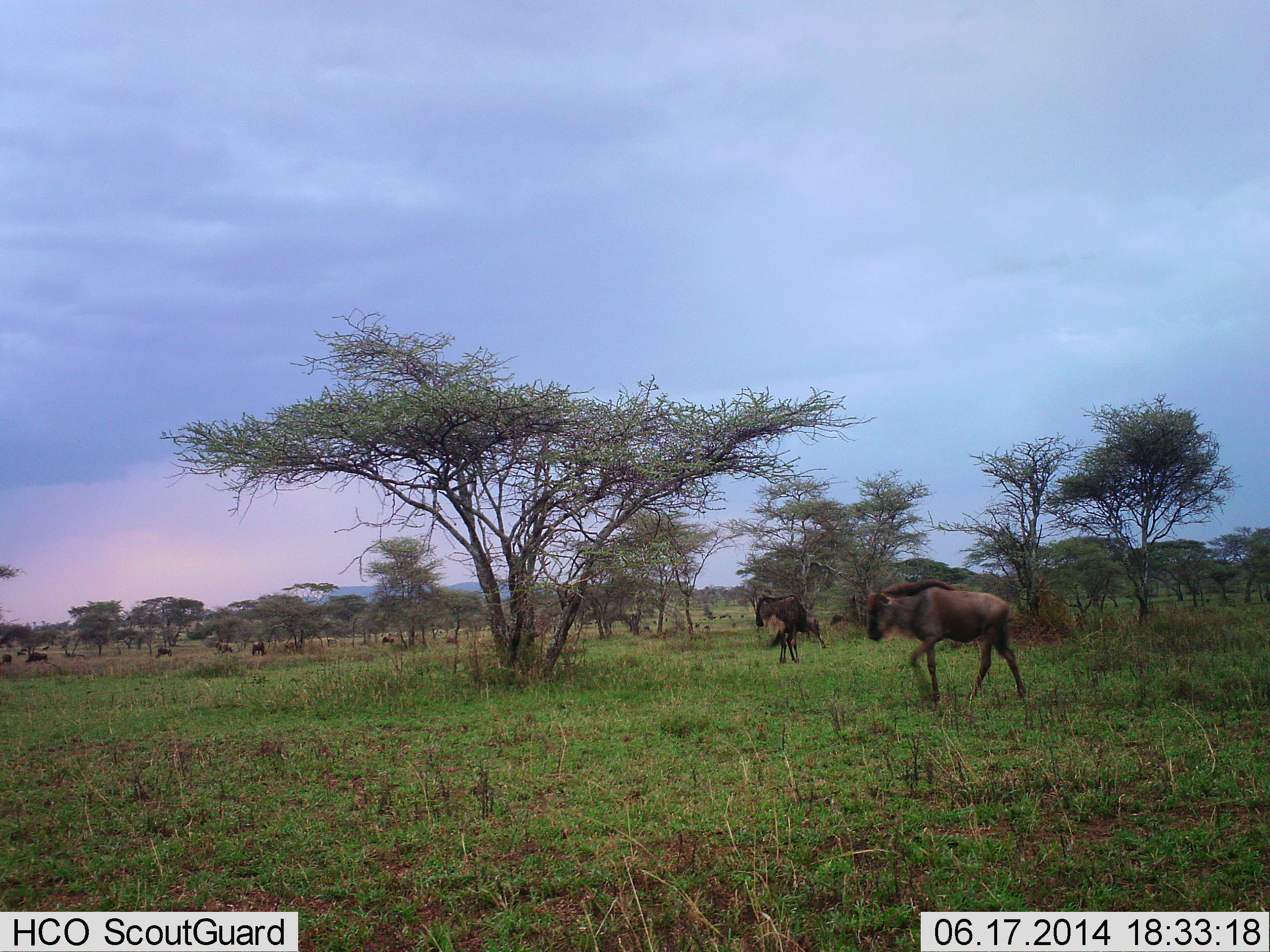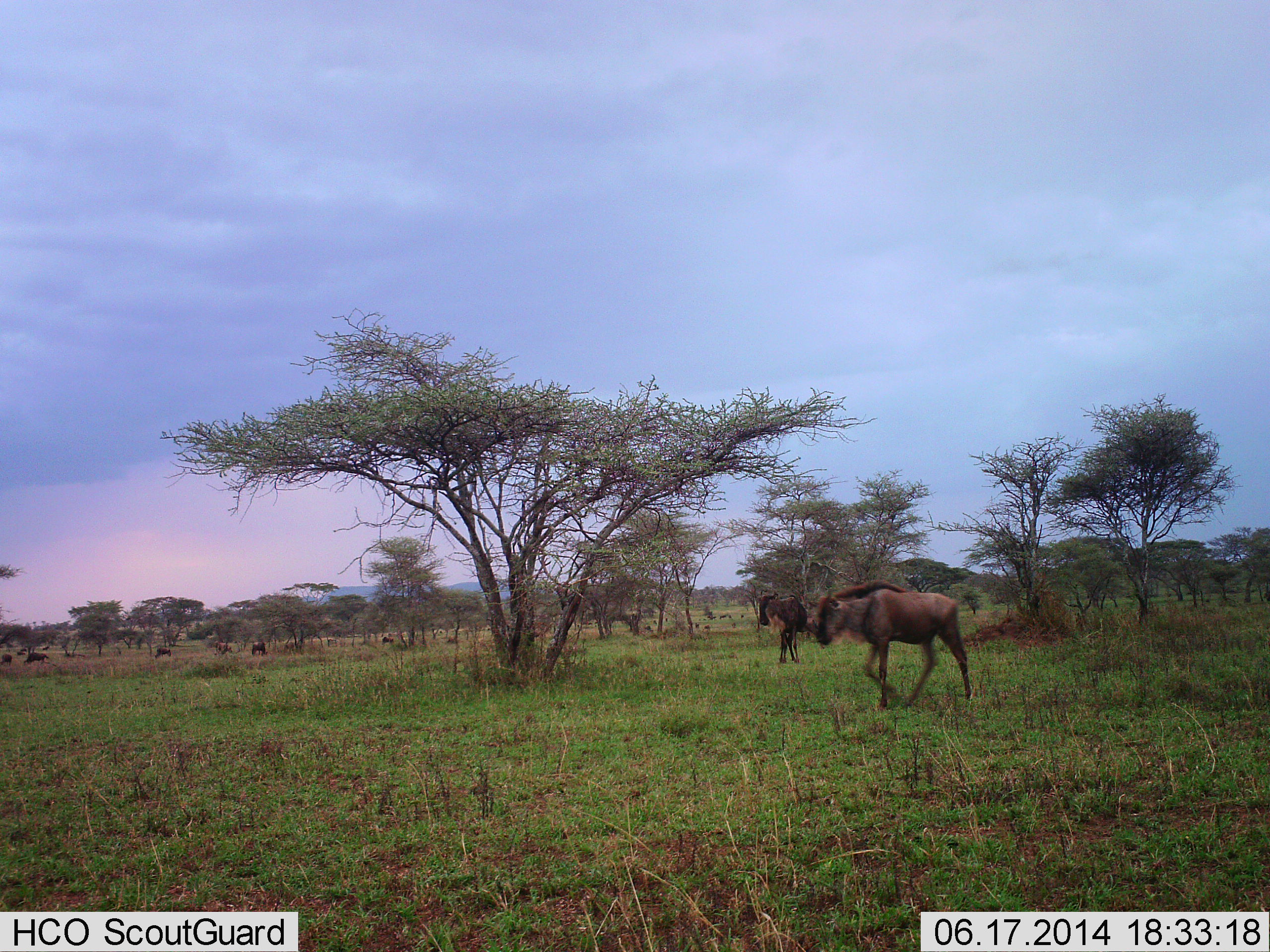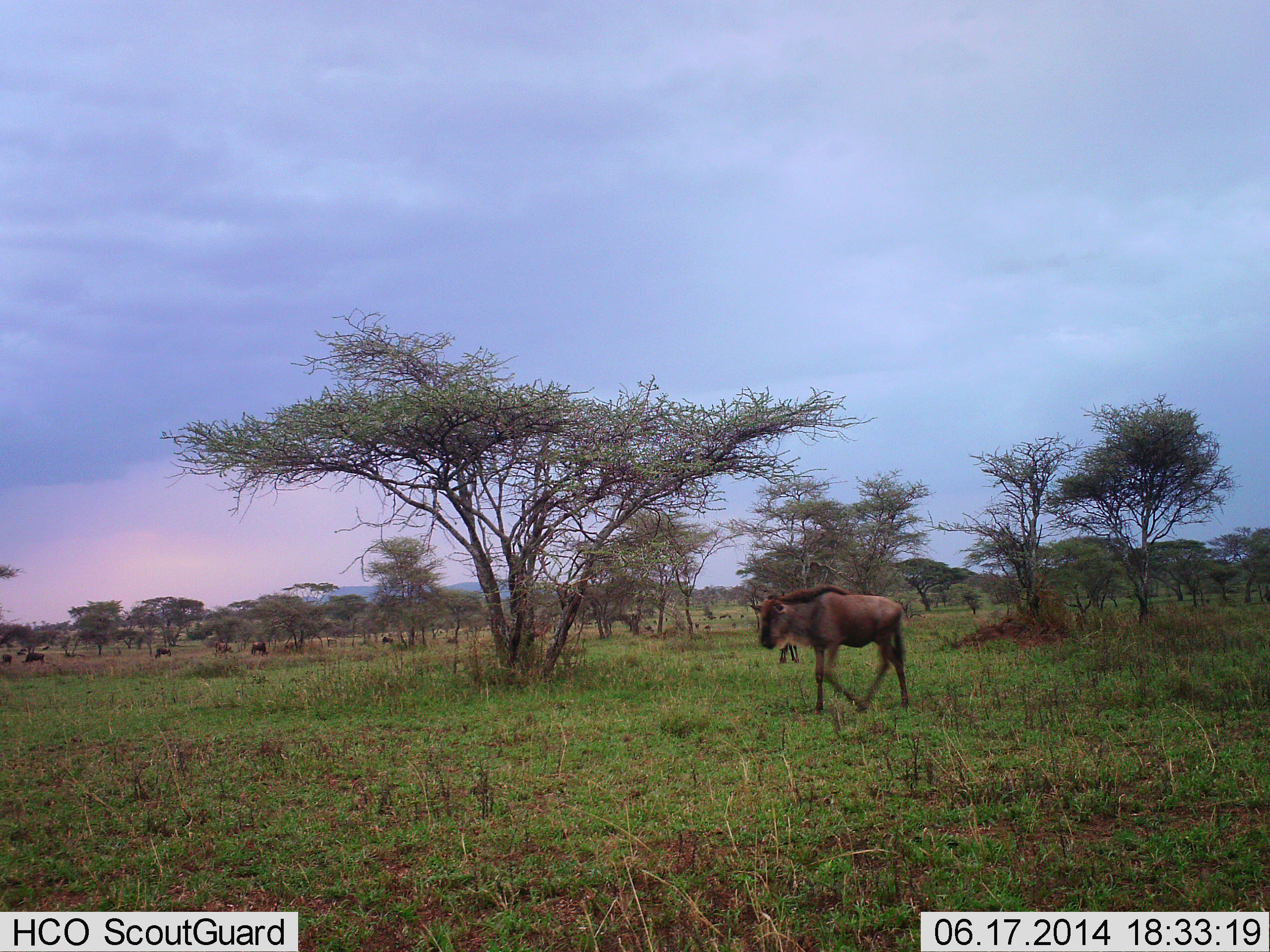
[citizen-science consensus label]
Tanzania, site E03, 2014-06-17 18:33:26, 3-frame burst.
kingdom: Animalia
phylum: Chordata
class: Mammalia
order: Artiodactyla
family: Bovidae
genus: Connochaetes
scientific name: Connochaetes taurinus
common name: blue wildebeest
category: wildebeest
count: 7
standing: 50%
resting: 0%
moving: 90%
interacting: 0%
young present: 10%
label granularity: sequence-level